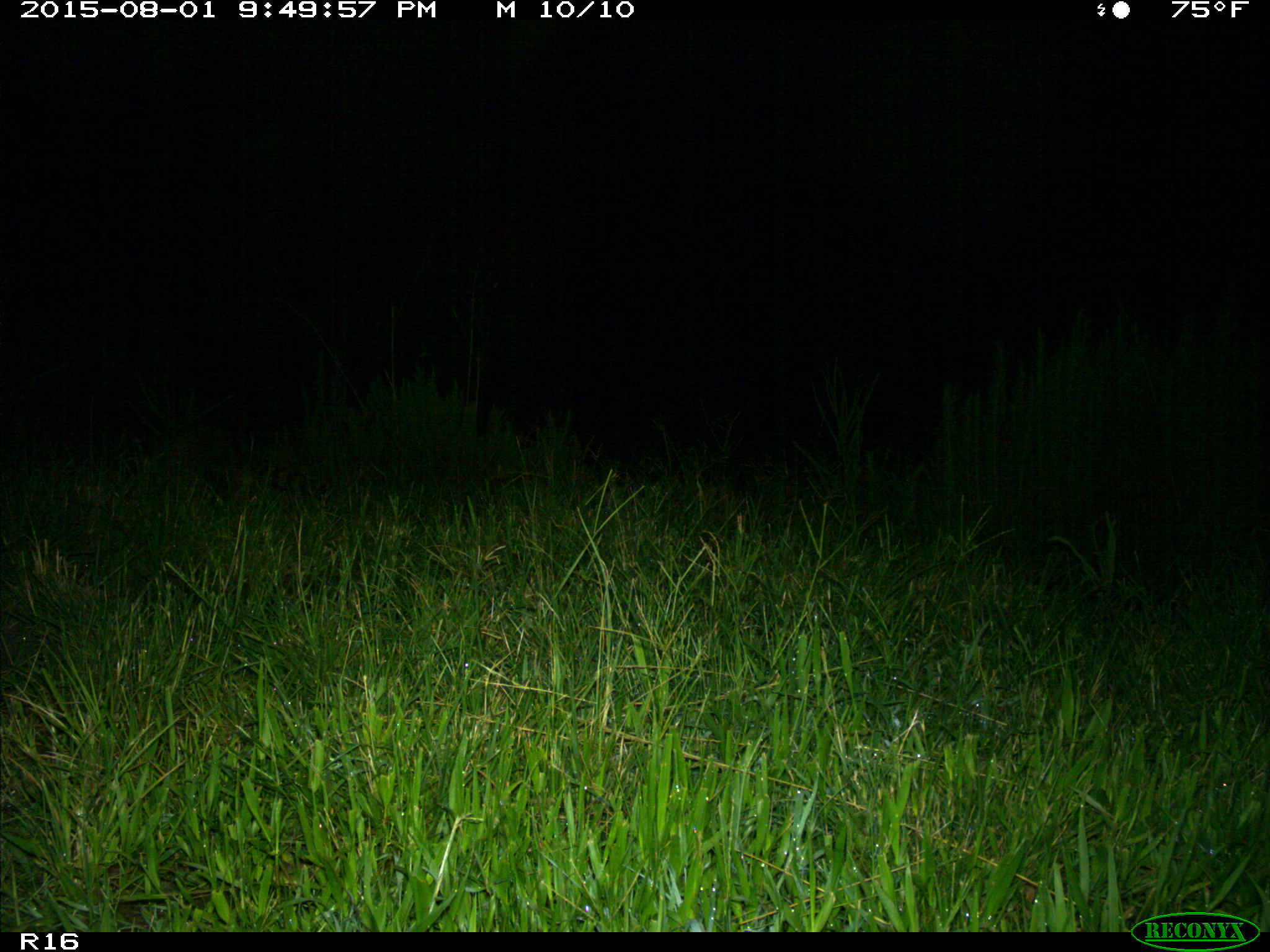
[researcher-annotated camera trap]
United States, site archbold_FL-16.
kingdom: Animalia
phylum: Chordata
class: Mammalia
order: Carnivora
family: Procyonidae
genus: Procyon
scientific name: Procyon lotor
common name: common raccoon